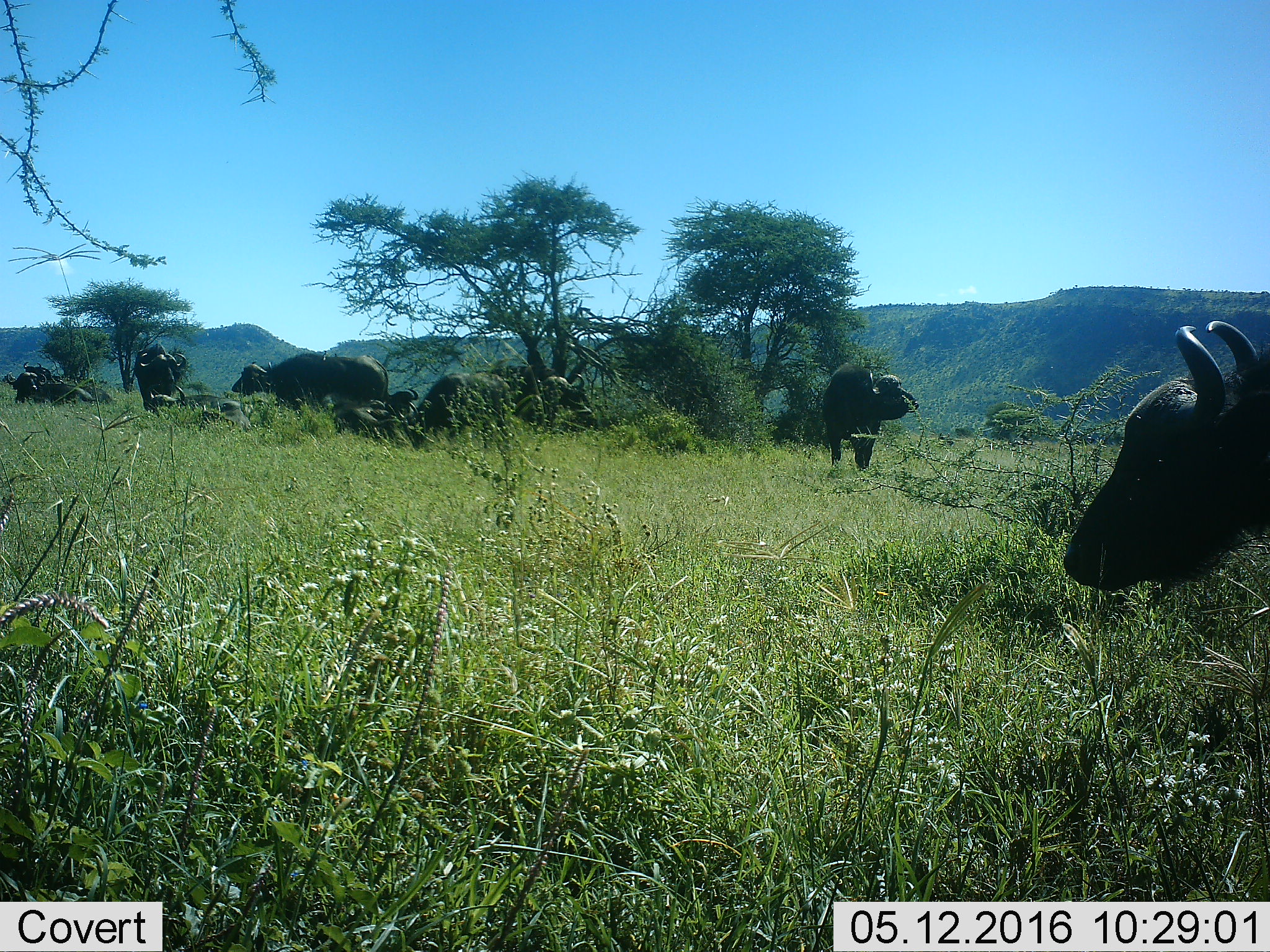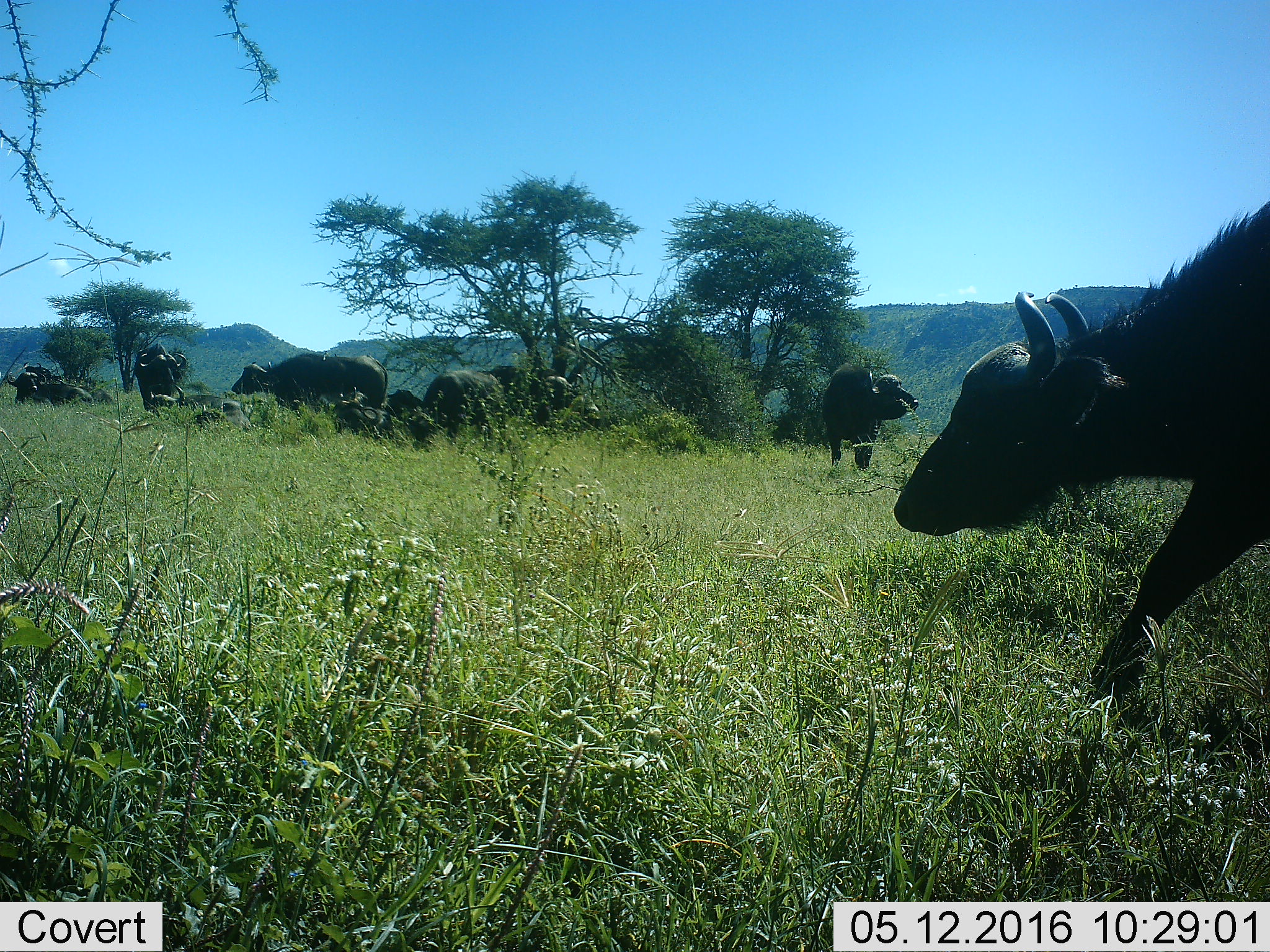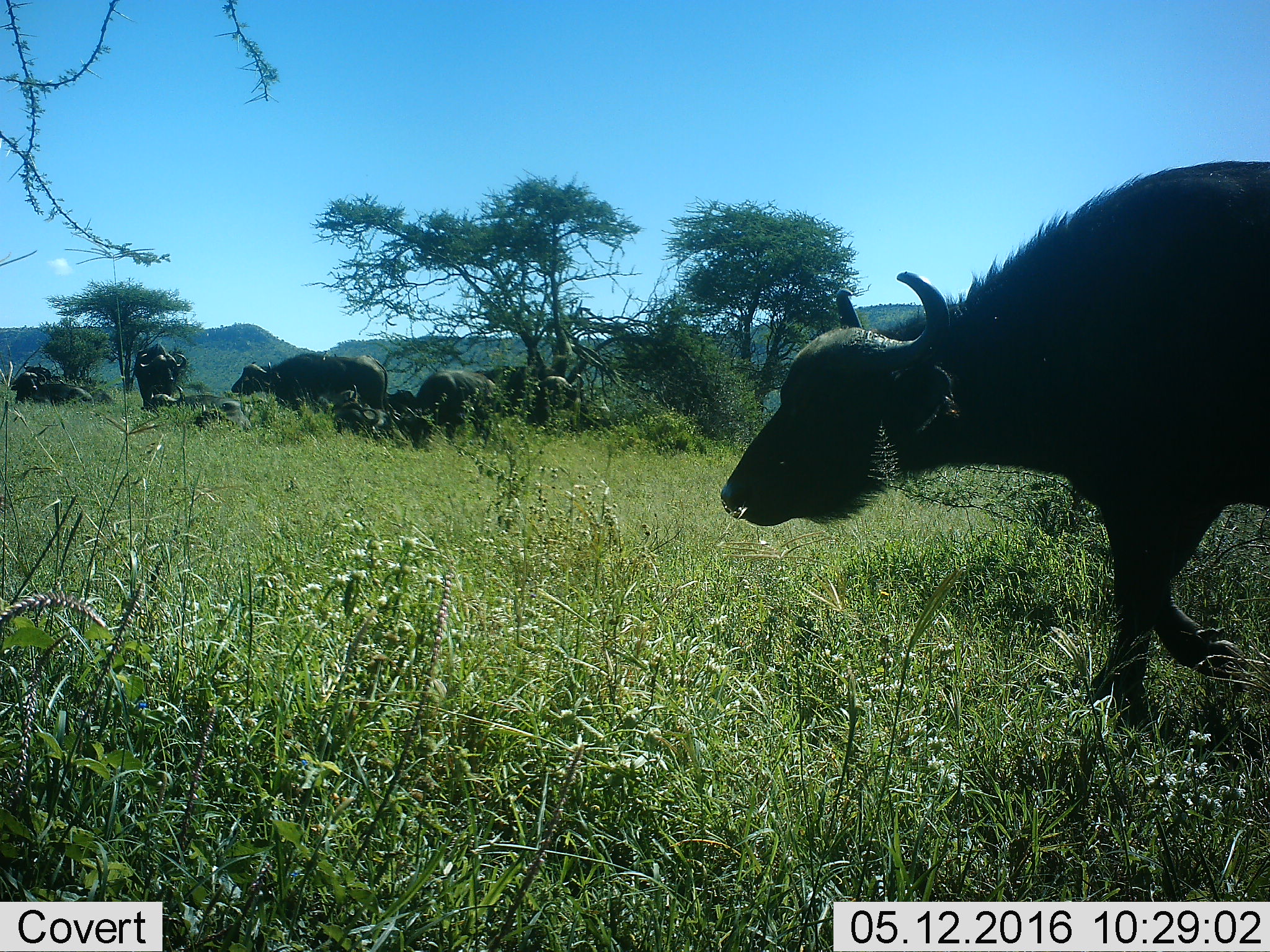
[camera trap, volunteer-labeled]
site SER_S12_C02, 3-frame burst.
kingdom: Animalia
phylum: Chordata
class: Mammalia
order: Artiodactyla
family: Bovidae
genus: Syncerus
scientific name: Syncerus caffer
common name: african buffalo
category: buffalo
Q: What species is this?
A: Buffalo (african buffalo) (Syncerus caffer).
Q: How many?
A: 11-50.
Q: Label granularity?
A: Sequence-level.